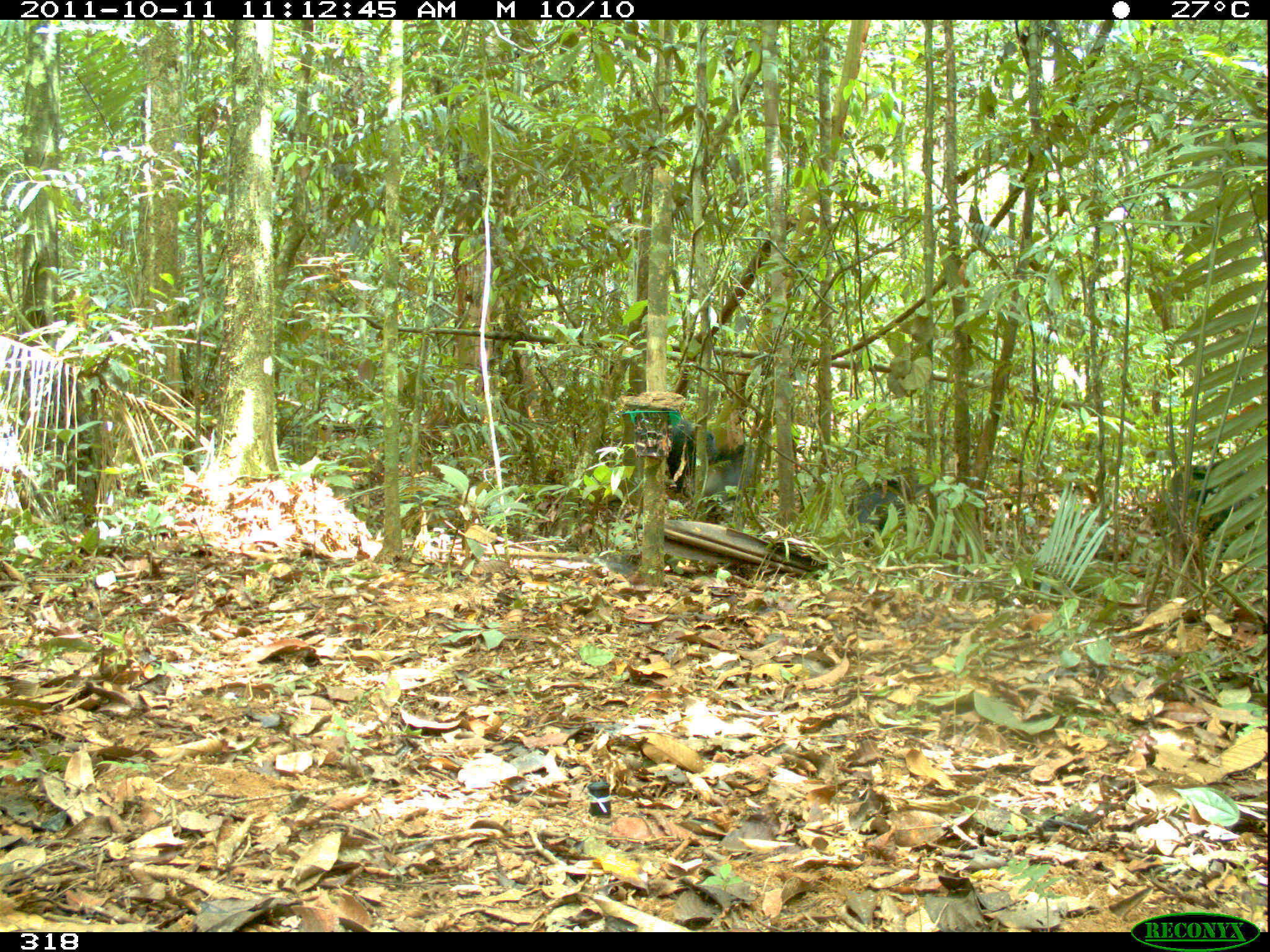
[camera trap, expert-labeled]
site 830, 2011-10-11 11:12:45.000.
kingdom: Animalia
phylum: Chordata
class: Mammalia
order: Artiodactyla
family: Tayassuidae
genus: Tayassu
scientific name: Tayassu pecari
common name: white-lipped peccary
Tayassu pecari (white-lipped peccary).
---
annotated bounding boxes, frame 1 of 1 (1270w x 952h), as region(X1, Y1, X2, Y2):
tayassu pecari: region(665, 419, 762, 509); region(1167, 464, 1264, 552); region(846, 466, 927, 547)